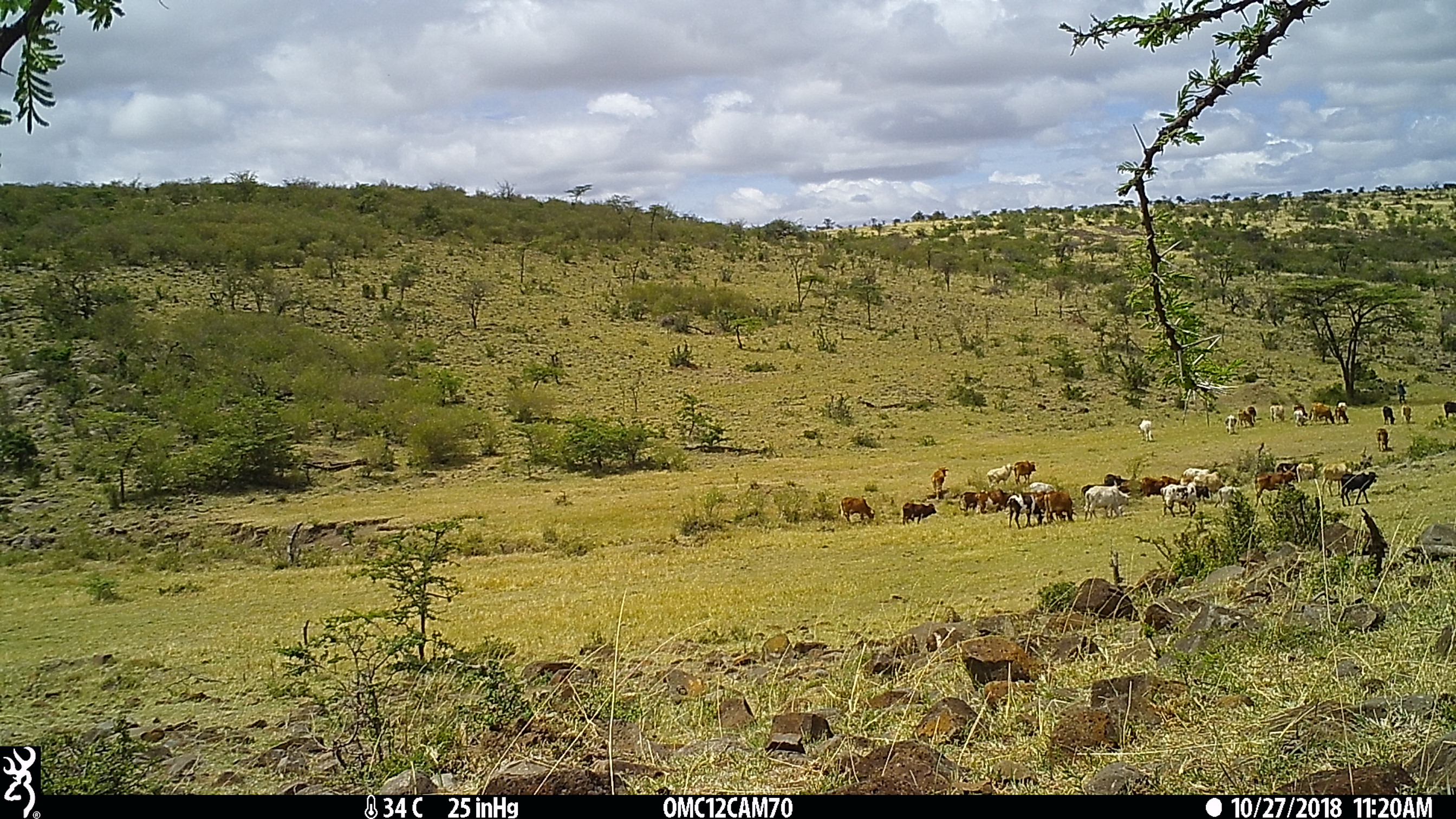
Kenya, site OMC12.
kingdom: Animalia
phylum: Chordata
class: Mammalia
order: Artiodactyla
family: Bovidae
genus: Bos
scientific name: Bos taurus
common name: cattle